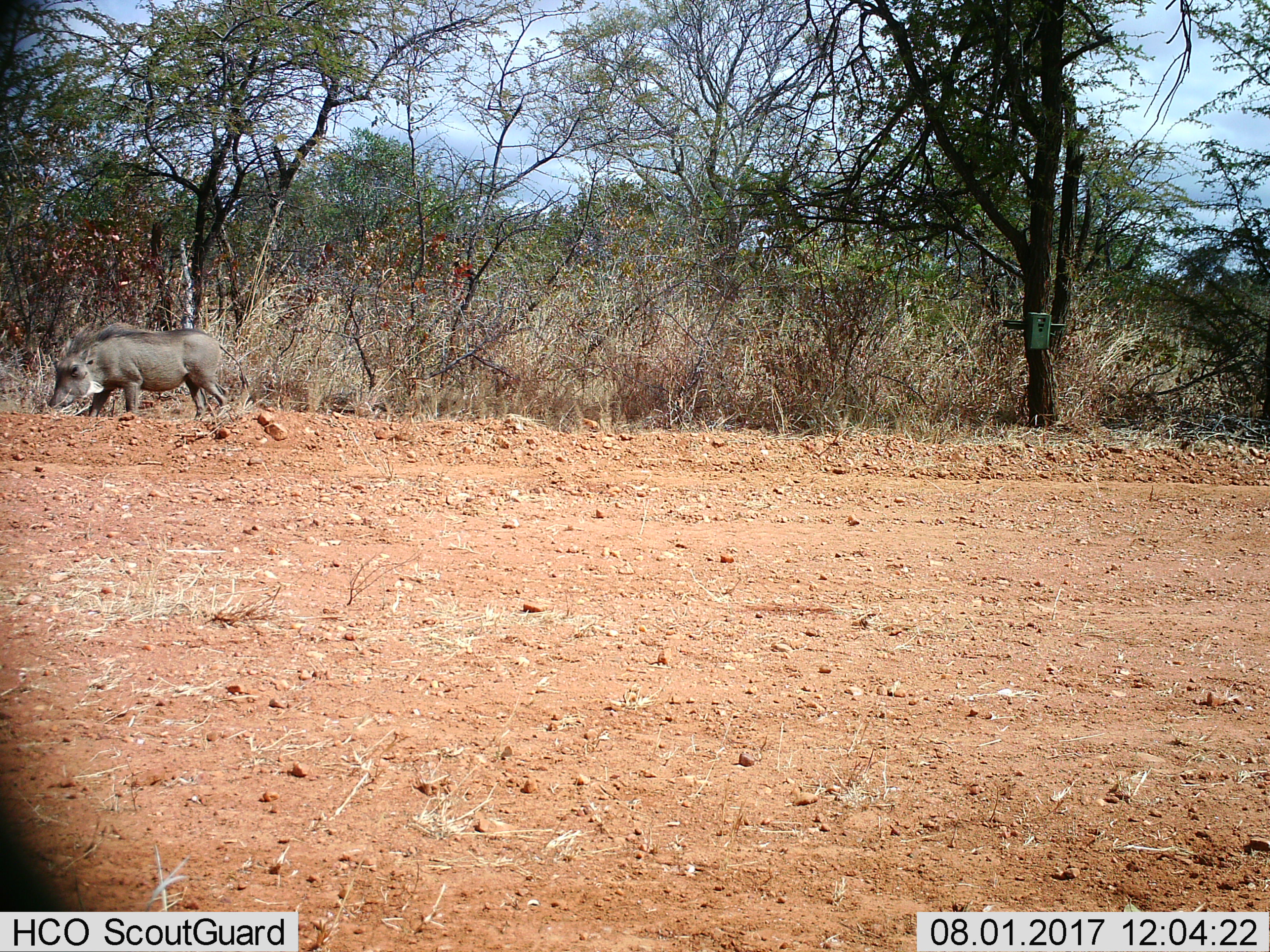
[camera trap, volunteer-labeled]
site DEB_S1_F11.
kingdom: Animalia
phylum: Chordata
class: Mammalia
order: Artiodactyla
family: Suidae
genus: Phacochoerus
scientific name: Phacochoerus africanus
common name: warthog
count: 1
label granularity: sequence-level